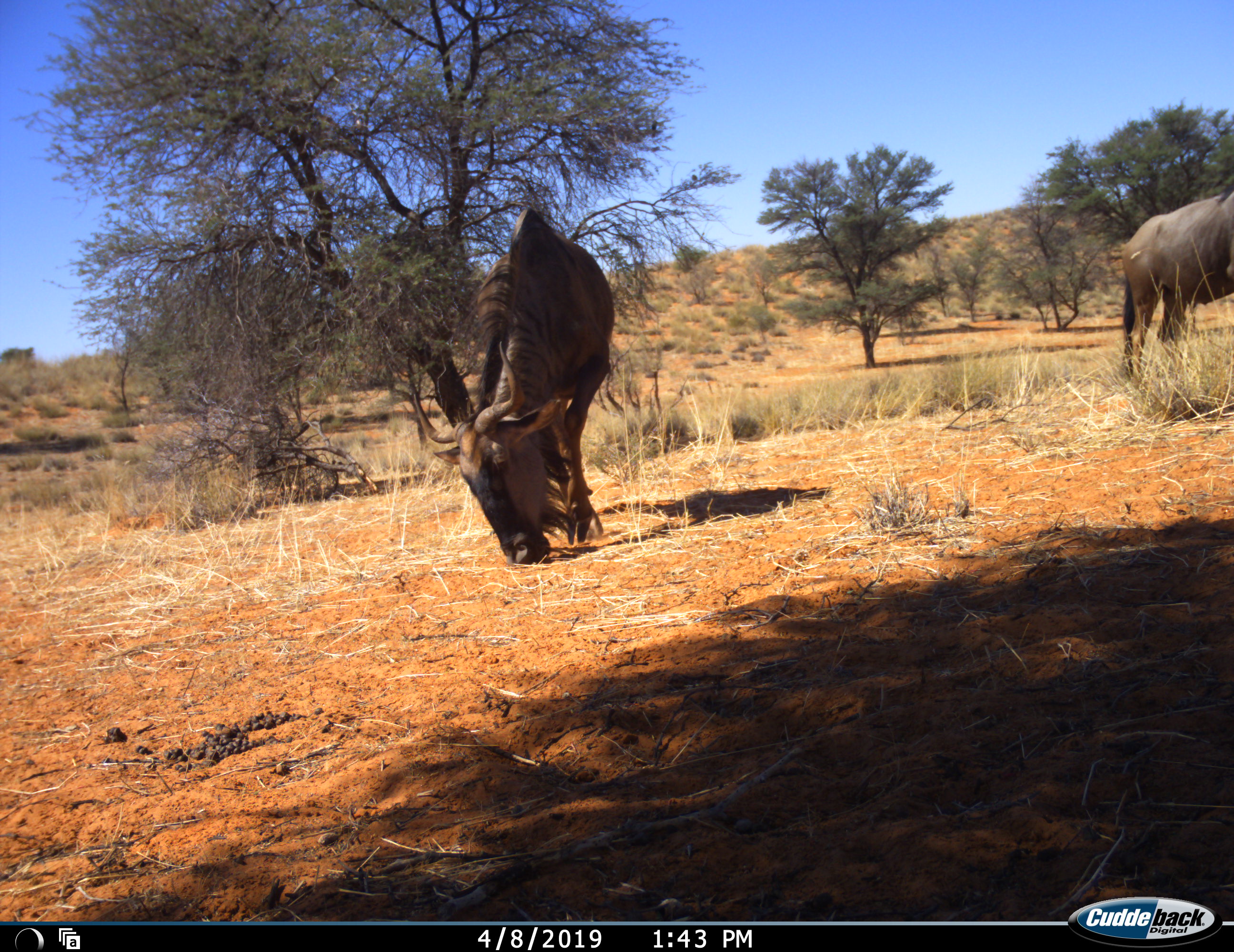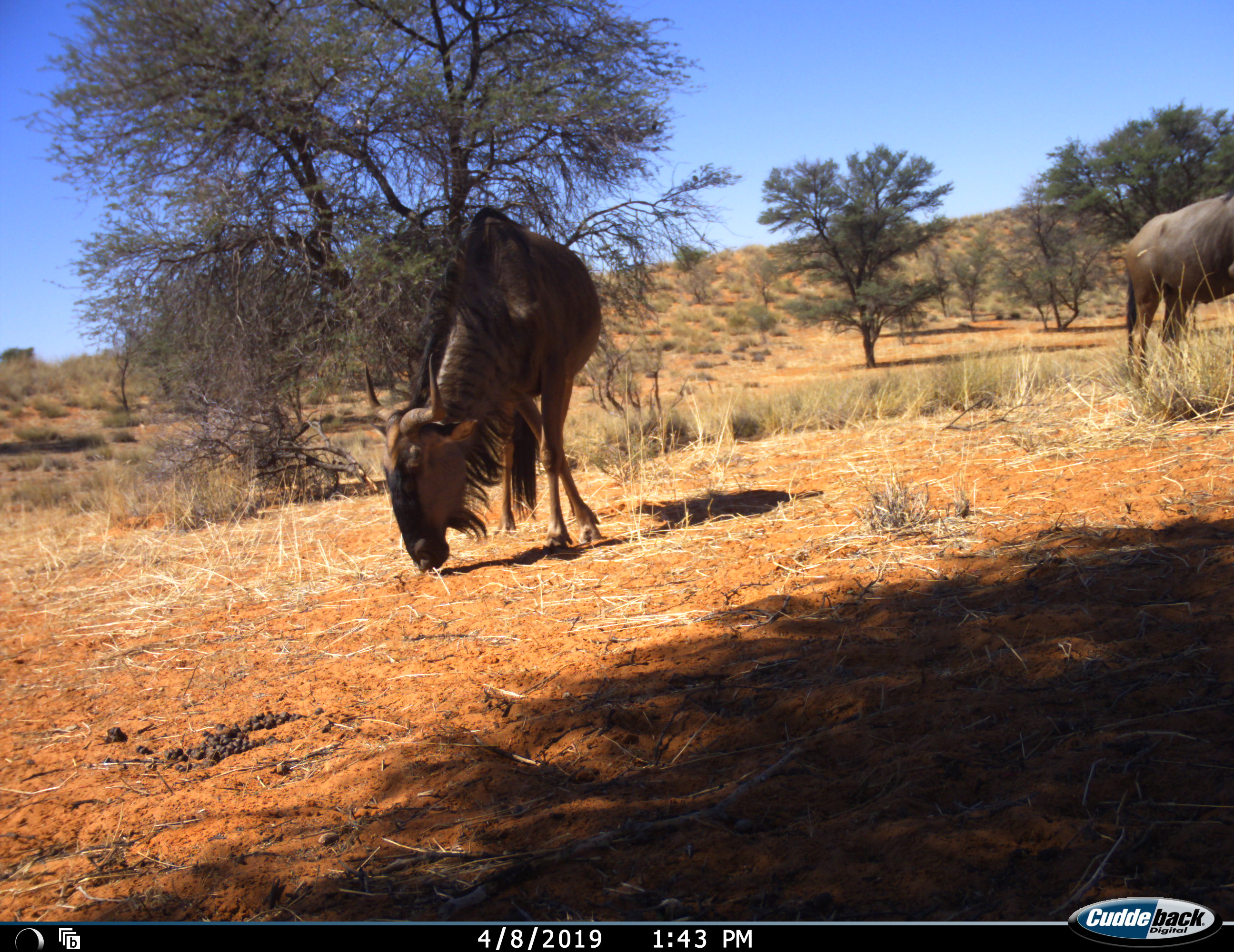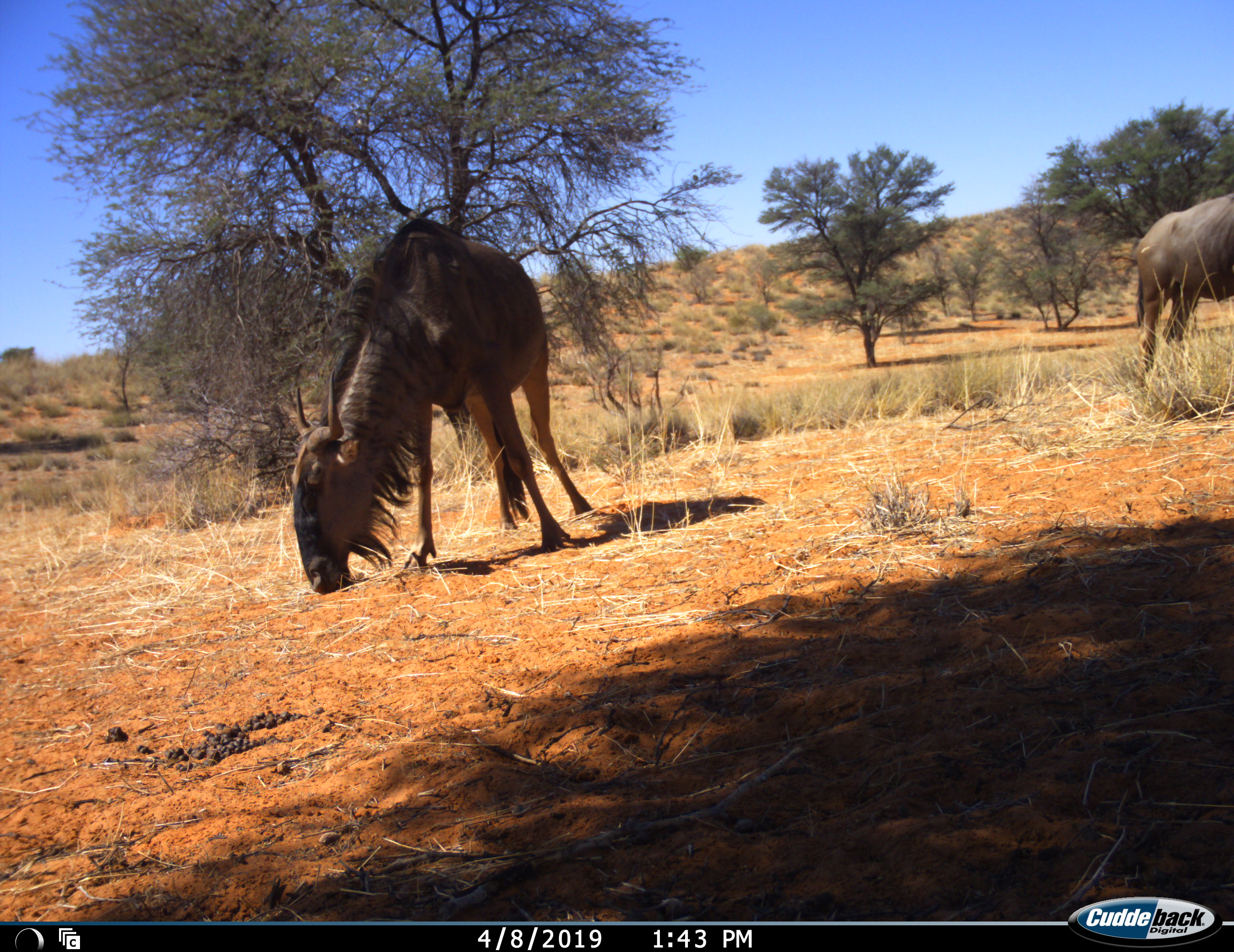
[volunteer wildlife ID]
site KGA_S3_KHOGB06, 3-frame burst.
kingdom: Animalia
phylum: Chordata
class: Mammalia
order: Artiodactyla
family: Bovidae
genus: Connochaetes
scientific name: Connochaetes taurinus taurinus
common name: blue wildebeest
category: wildebeestblue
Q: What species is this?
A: Wildebeestblue (blue wildebeest) (Connochaetes taurinus taurinus).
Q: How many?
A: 2.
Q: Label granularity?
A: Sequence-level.